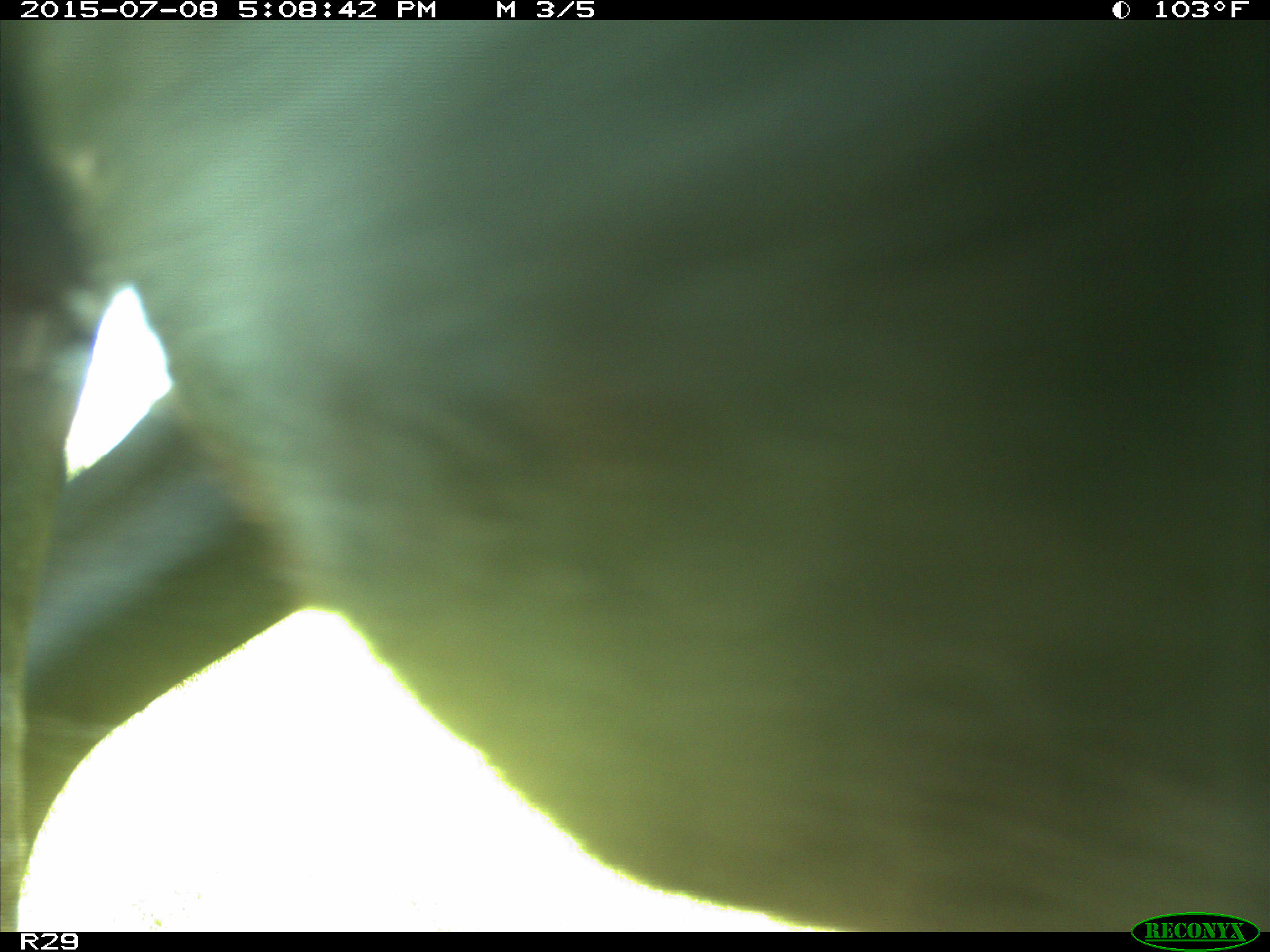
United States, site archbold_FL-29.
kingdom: Animalia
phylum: Chordata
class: Mammalia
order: Artiodactyla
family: Bovidae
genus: Bos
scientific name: Bos taurus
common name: domestic cow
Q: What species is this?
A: Bos taurus (domestic cow).